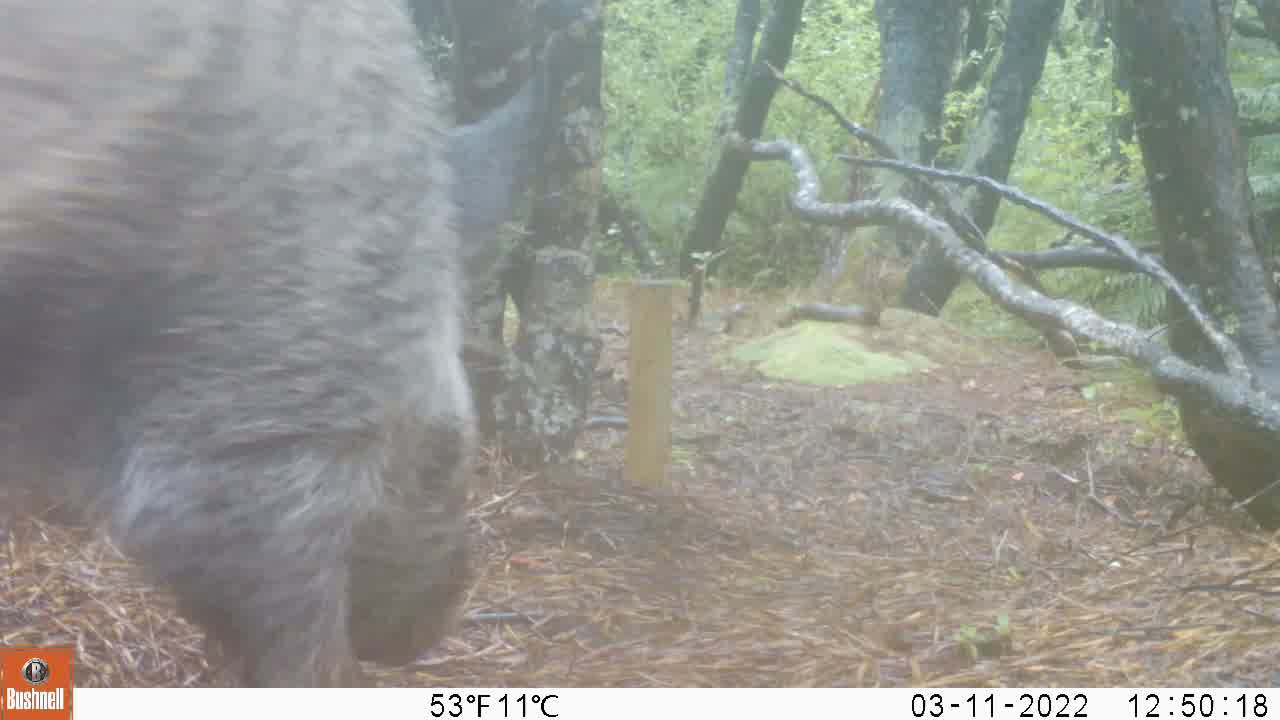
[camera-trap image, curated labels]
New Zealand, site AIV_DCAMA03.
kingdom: Animalia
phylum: Chordata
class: Mammalia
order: Artiodactyla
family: Suidae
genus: Sus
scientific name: Sus scrofa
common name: pig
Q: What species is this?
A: Pig (Sus scrofa).